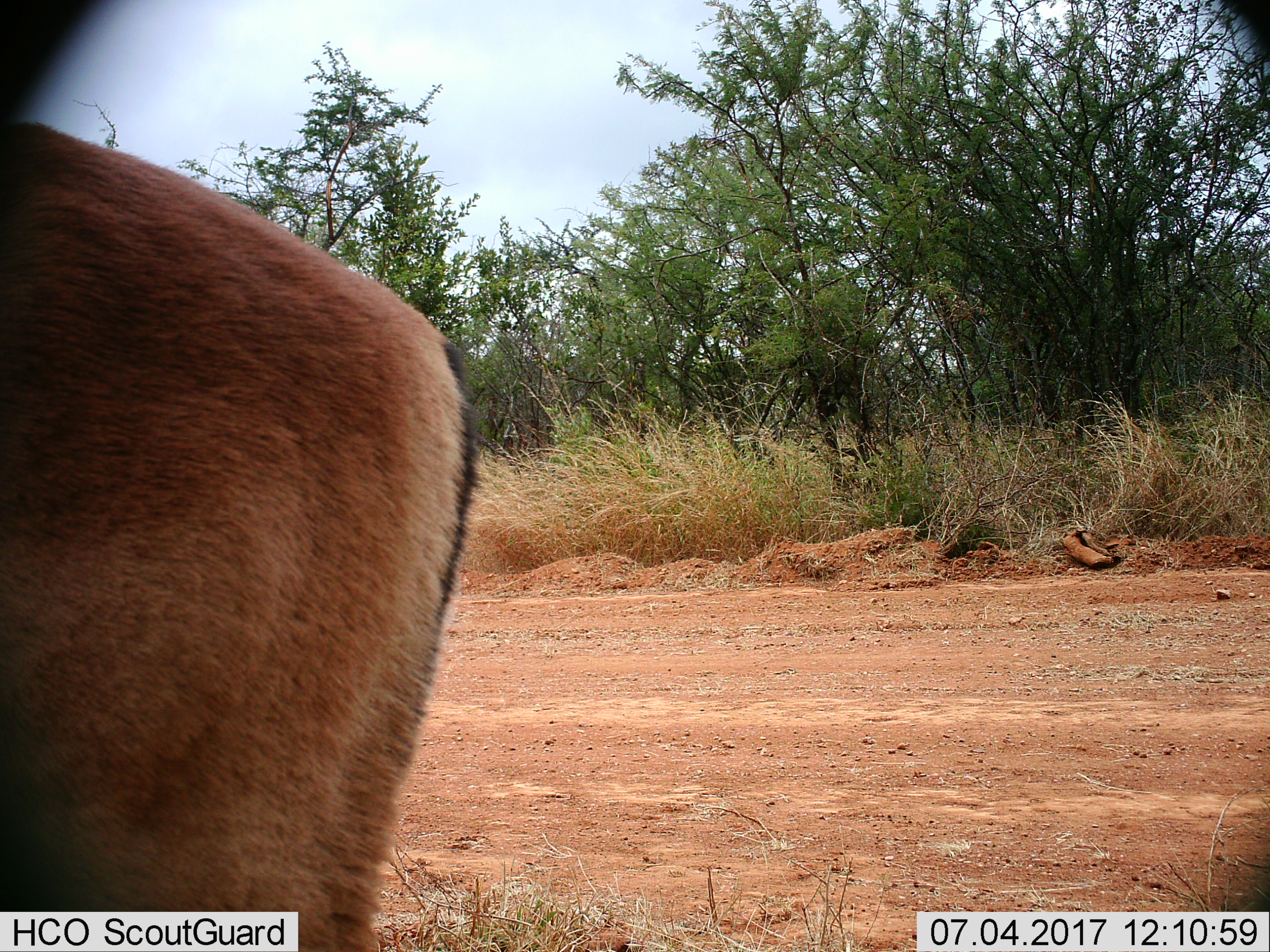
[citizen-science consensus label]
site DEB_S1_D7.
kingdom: Animalia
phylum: Chordata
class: Mammalia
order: Artiodactyla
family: Bovidae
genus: Aepyceros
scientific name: Aepyceros melampus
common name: impala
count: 1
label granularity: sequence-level